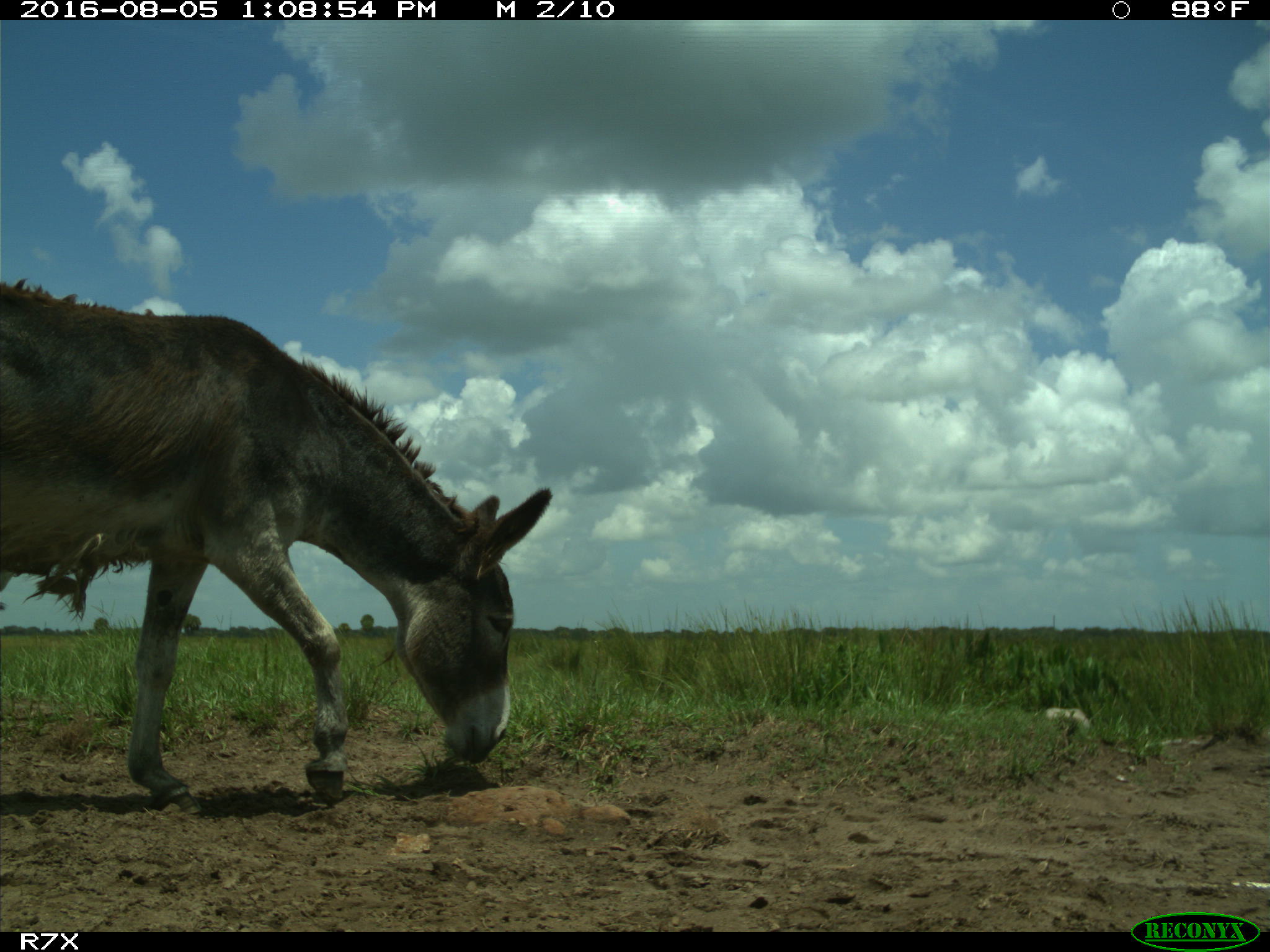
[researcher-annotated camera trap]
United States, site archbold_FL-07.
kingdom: Animalia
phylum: Chordata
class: Mammalia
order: Perissodactyla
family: Equidae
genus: Equus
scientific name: Equus africanus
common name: african wild ass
Equus africanus (african wild ass).